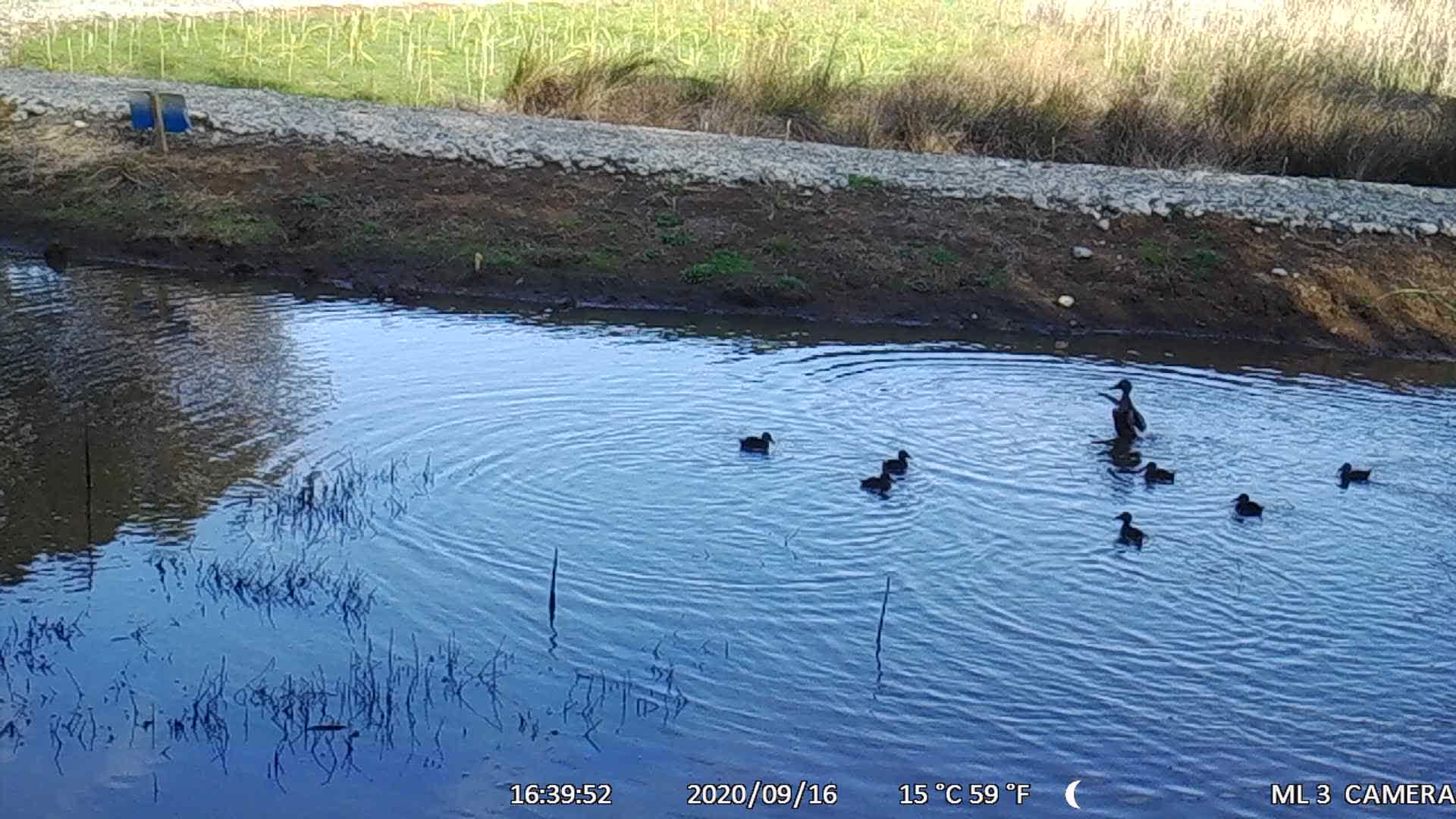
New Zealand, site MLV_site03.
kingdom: Animalia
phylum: Chordata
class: Aves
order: Anseriformes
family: Anatidae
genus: Anas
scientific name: Anas chlorotis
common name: brown teal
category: pateke